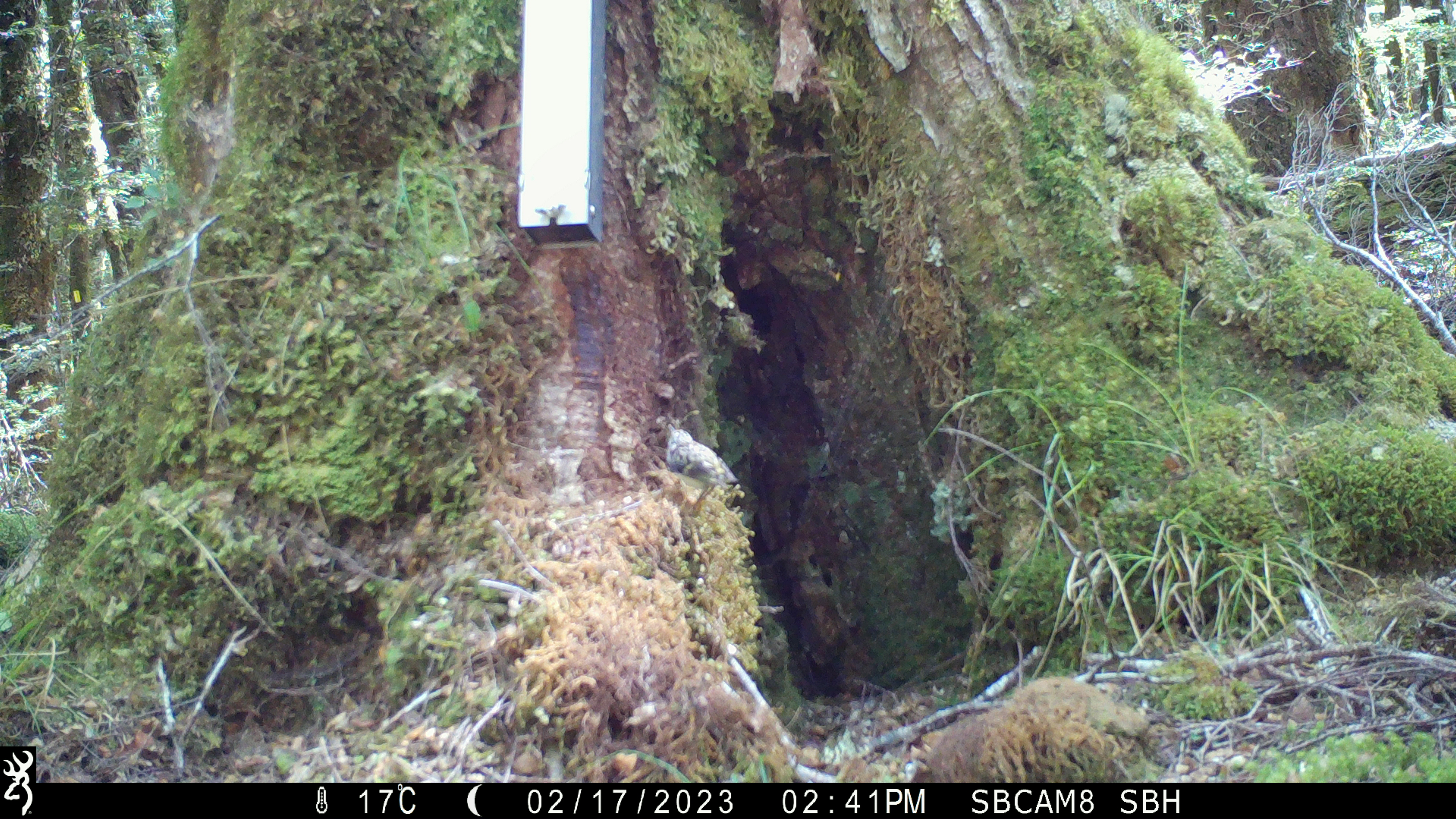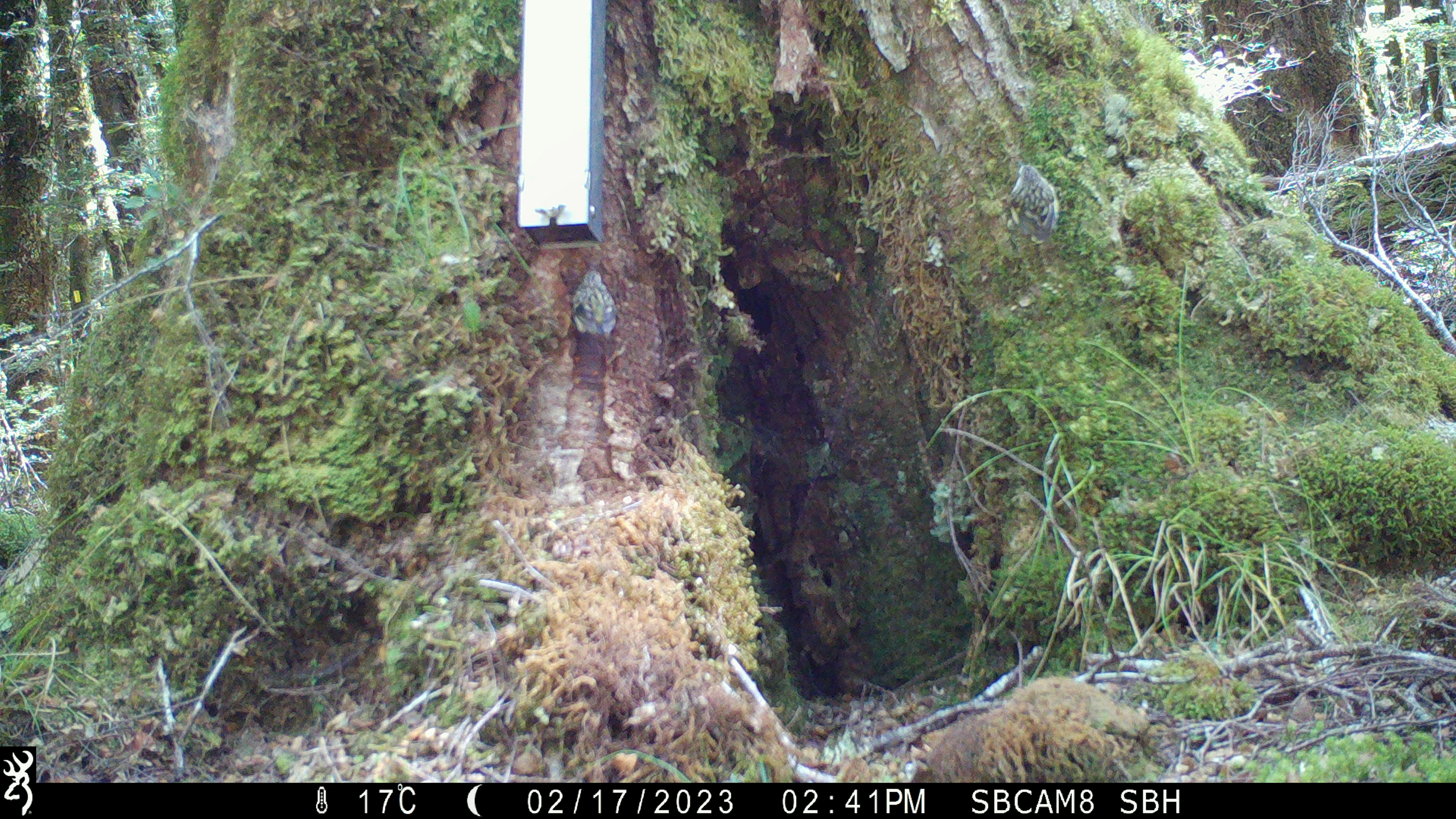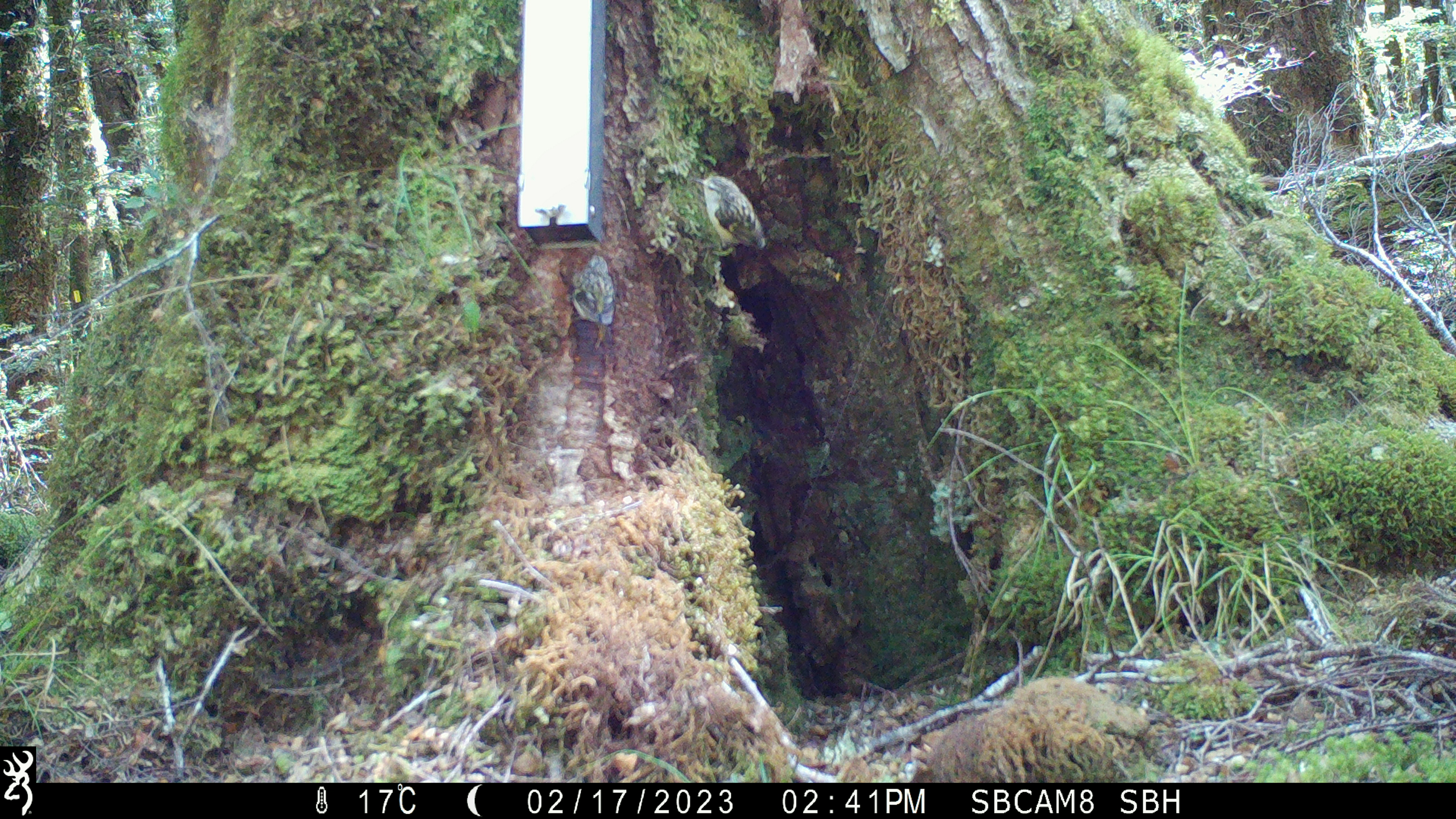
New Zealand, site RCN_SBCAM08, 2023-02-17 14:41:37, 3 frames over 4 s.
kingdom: Animalia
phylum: Chordata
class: Aves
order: Passeriformes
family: Acanthisittidae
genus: Acanthisitta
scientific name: Acanthisitta chloris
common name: rifleman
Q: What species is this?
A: Rifleman (Acanthisitta chloris).